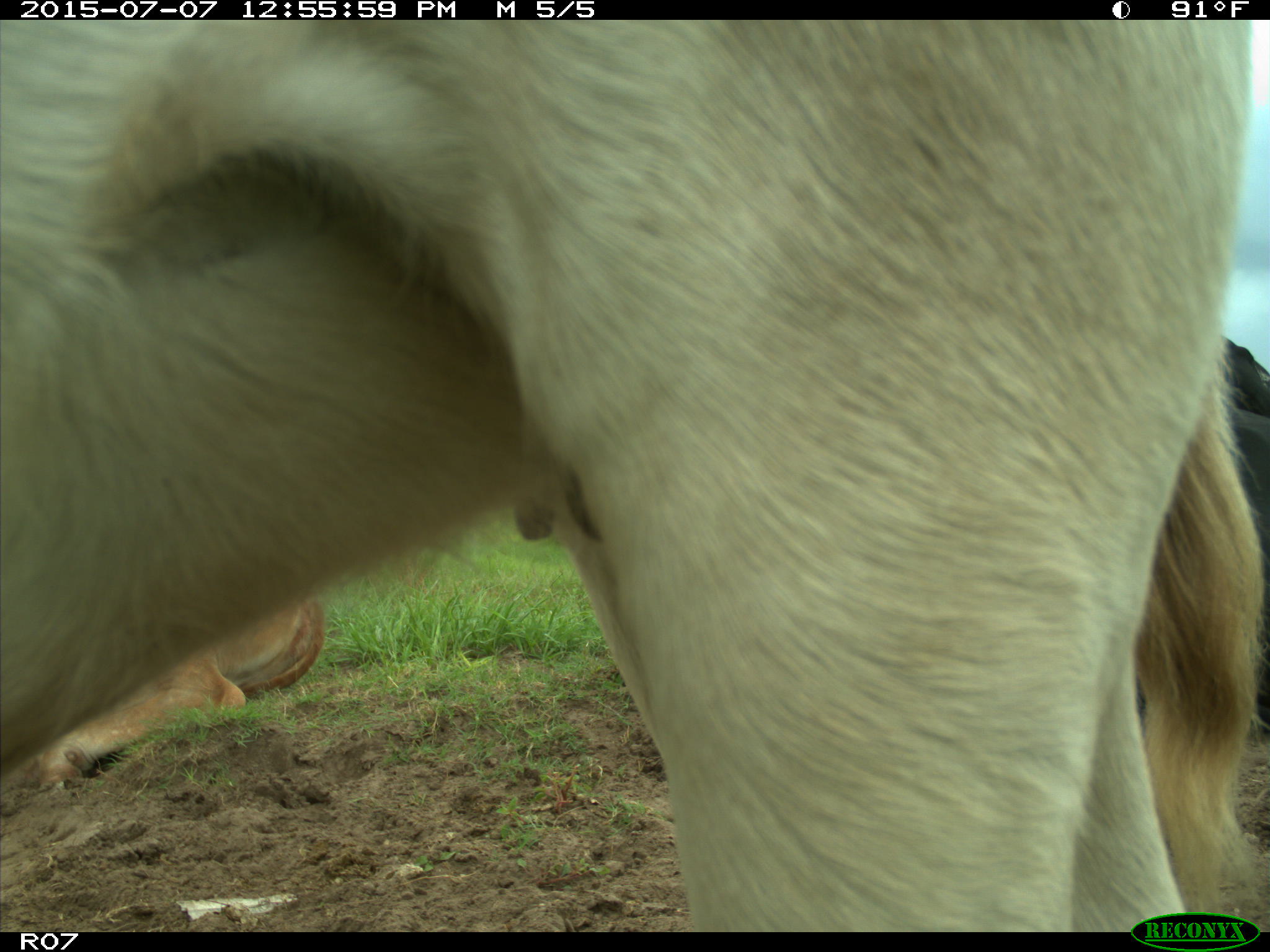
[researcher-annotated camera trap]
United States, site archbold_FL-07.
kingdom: Animalia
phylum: Chordata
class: Mammalia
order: Artiodactyla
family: Bovidae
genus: Bos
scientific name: Bos taurus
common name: domestic cow